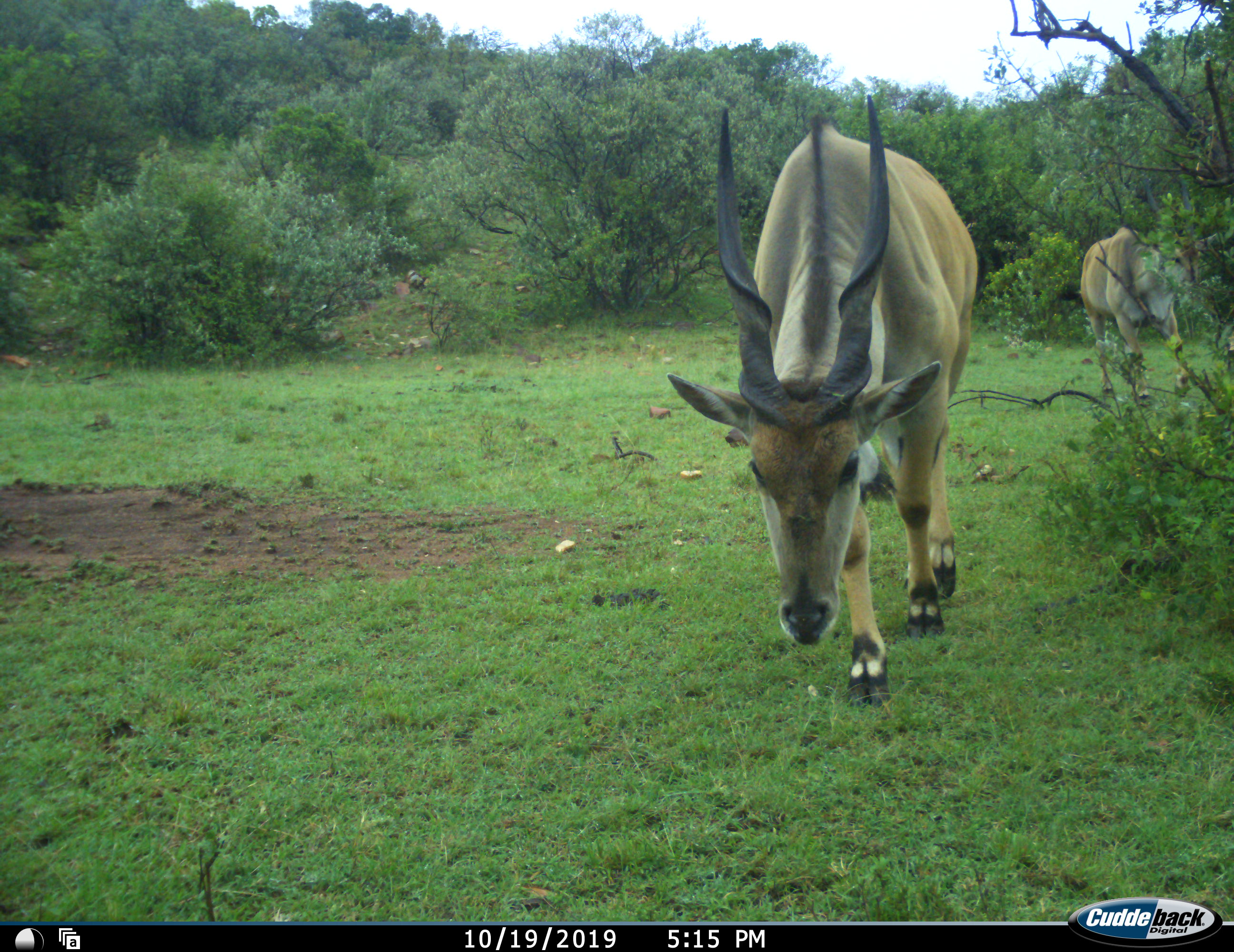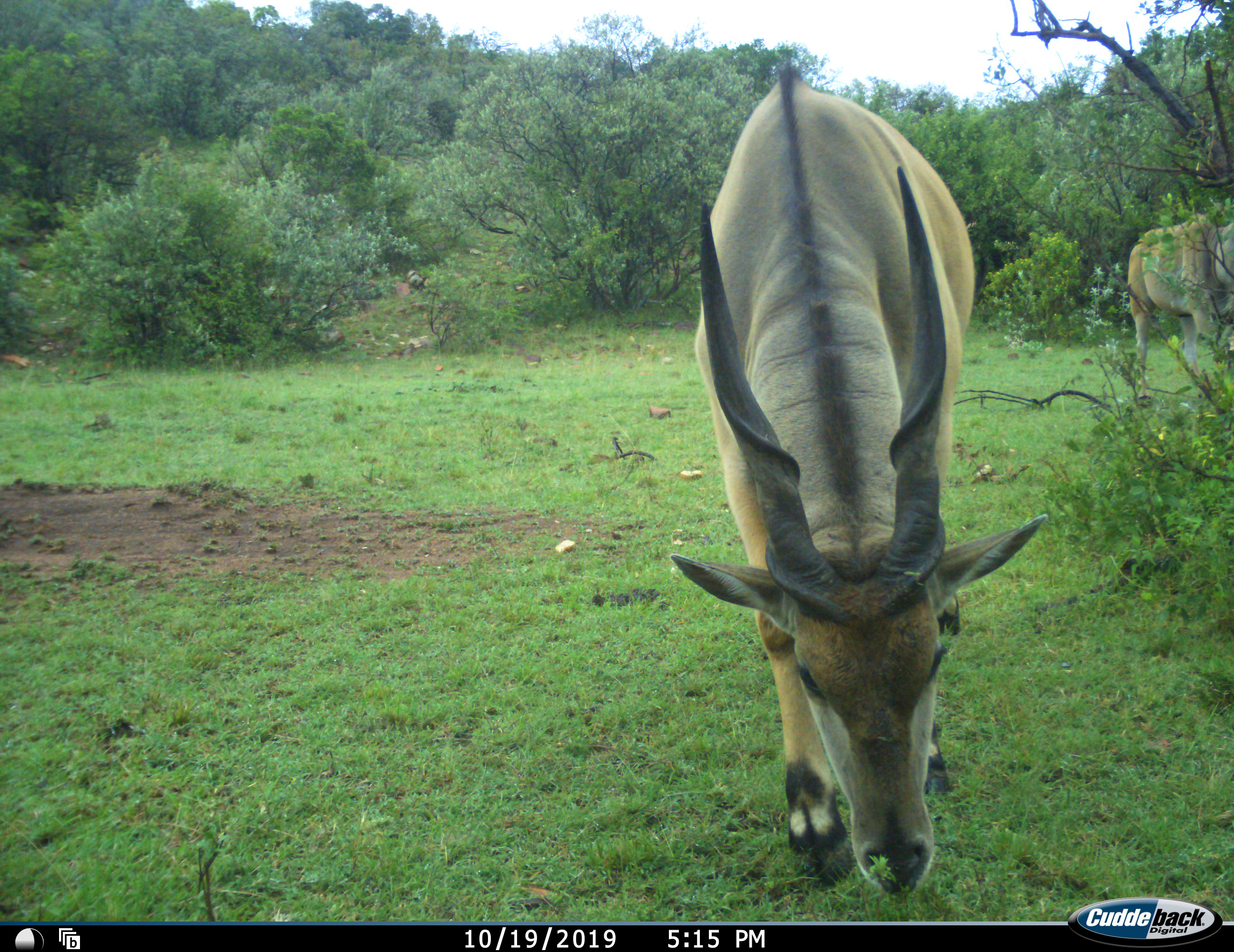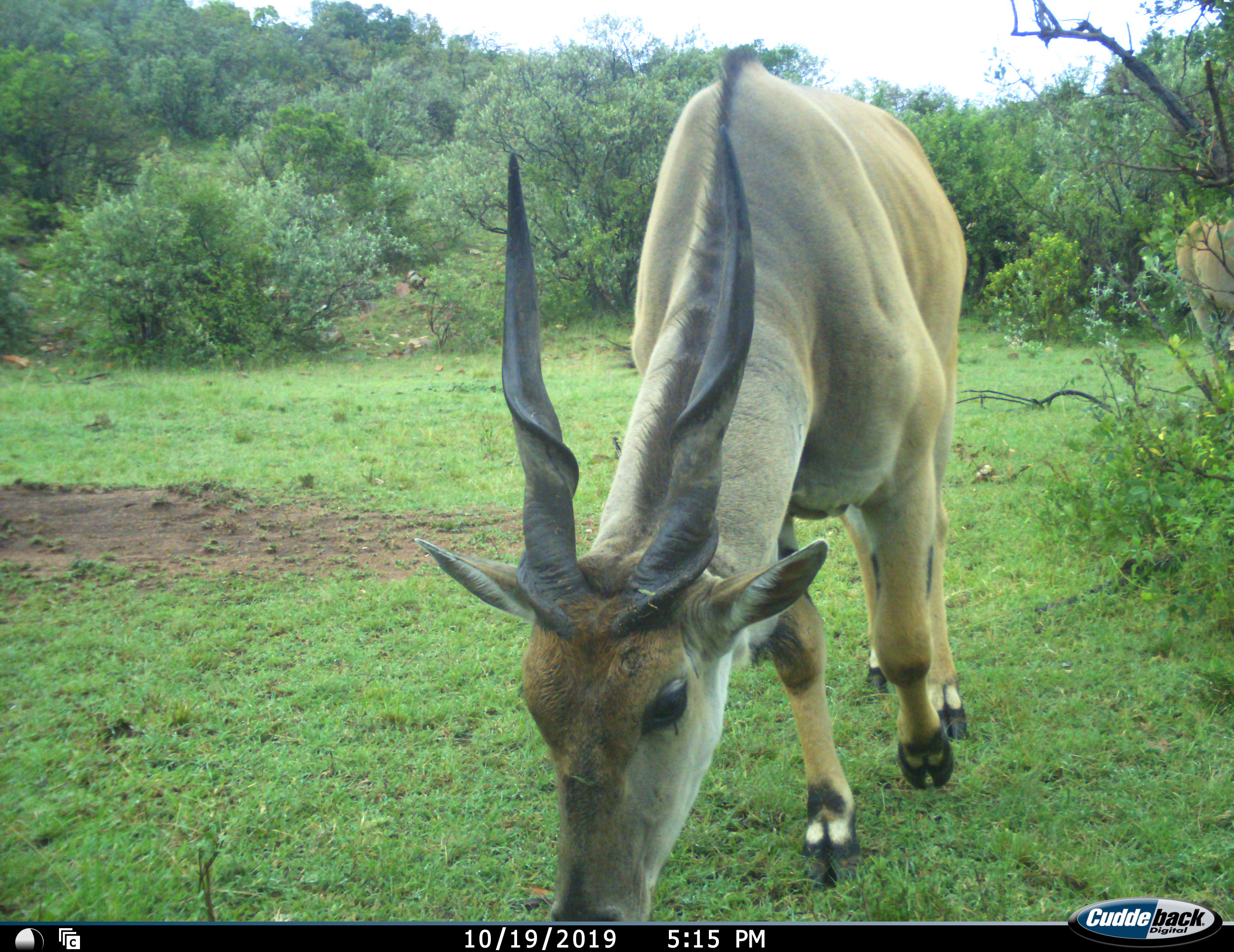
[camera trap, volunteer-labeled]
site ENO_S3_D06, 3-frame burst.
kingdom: Animalia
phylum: Chordata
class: Mammalia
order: Artiodactyla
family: Bovidae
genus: Tragelaphus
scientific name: Tragelaphus oryx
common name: eland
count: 2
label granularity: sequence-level